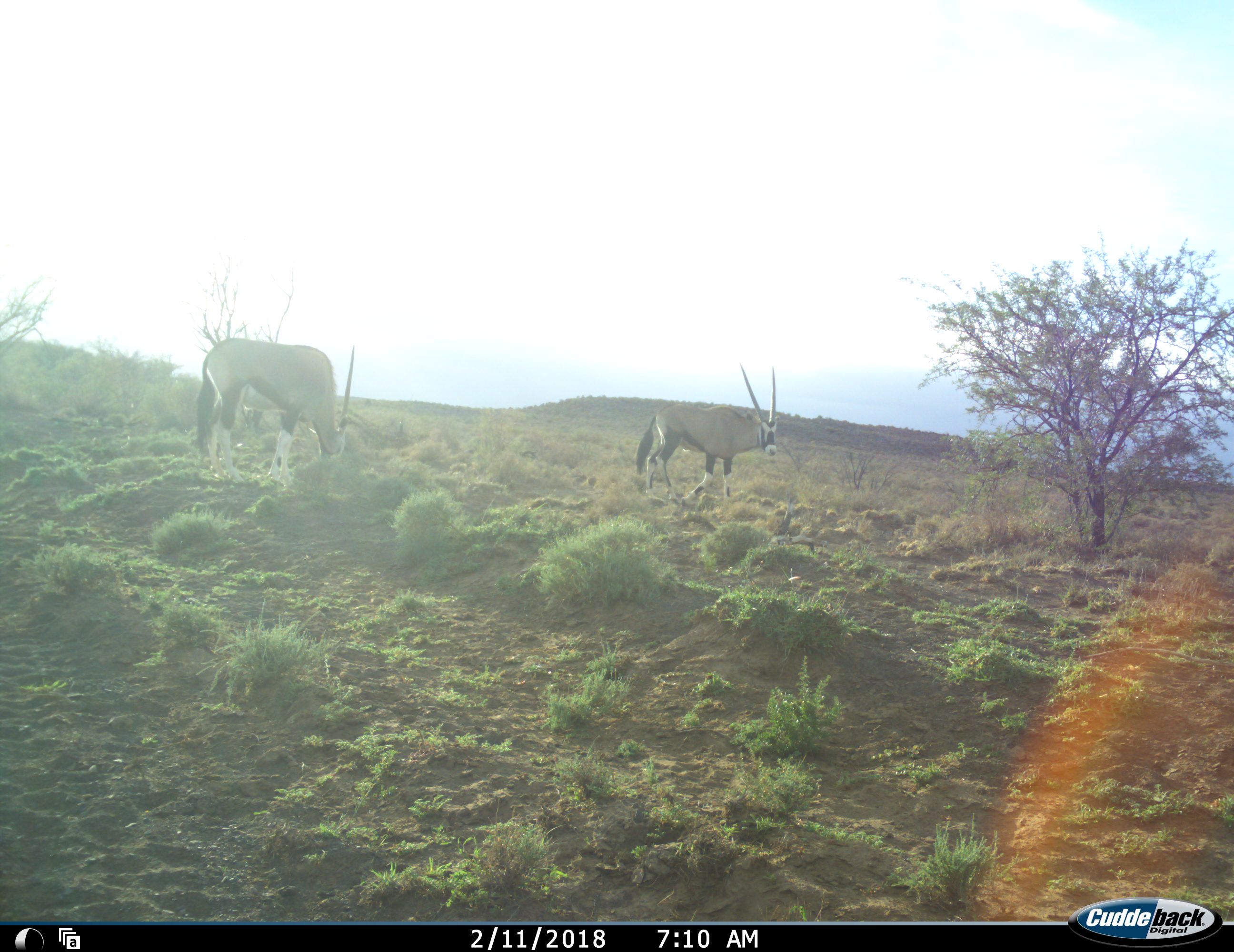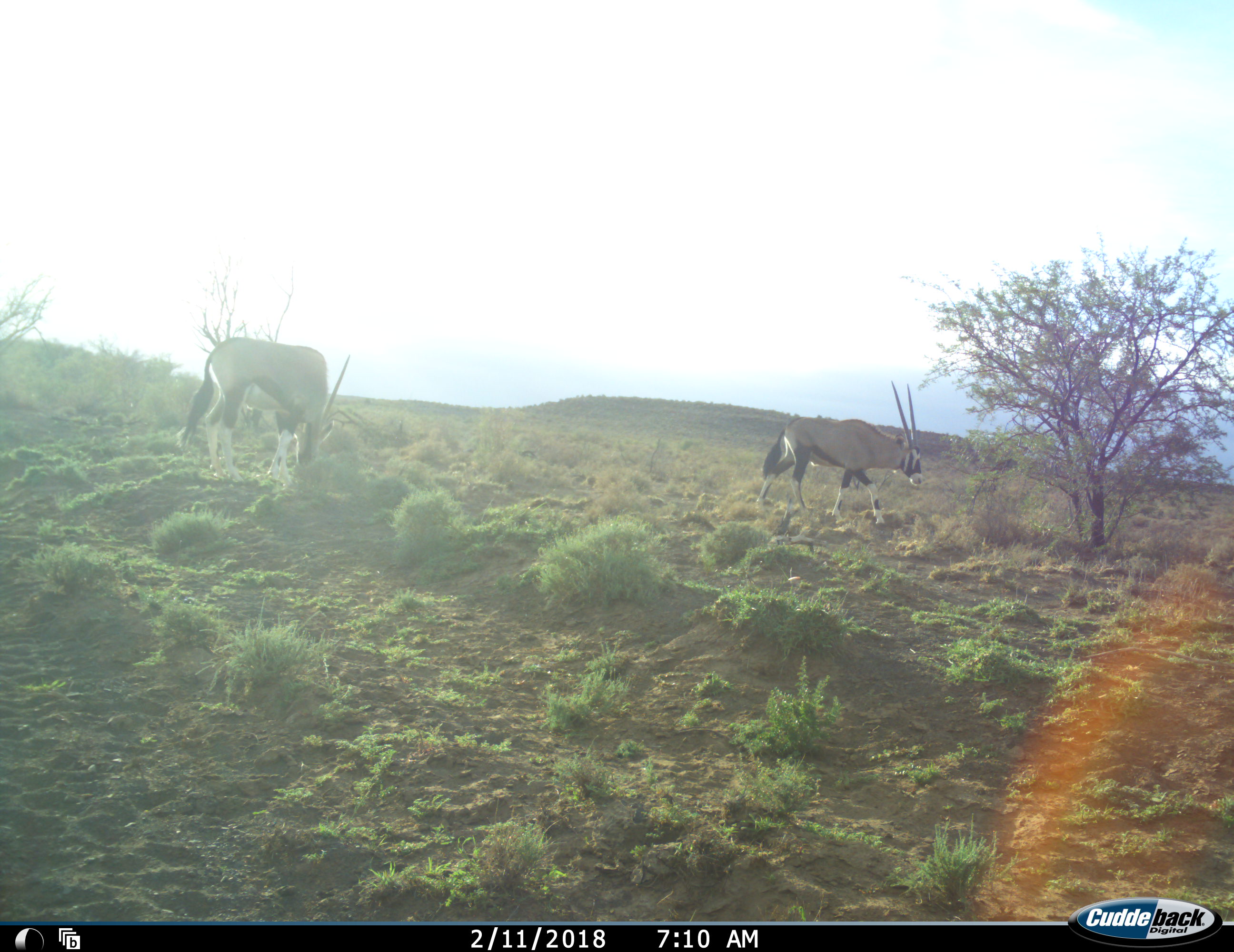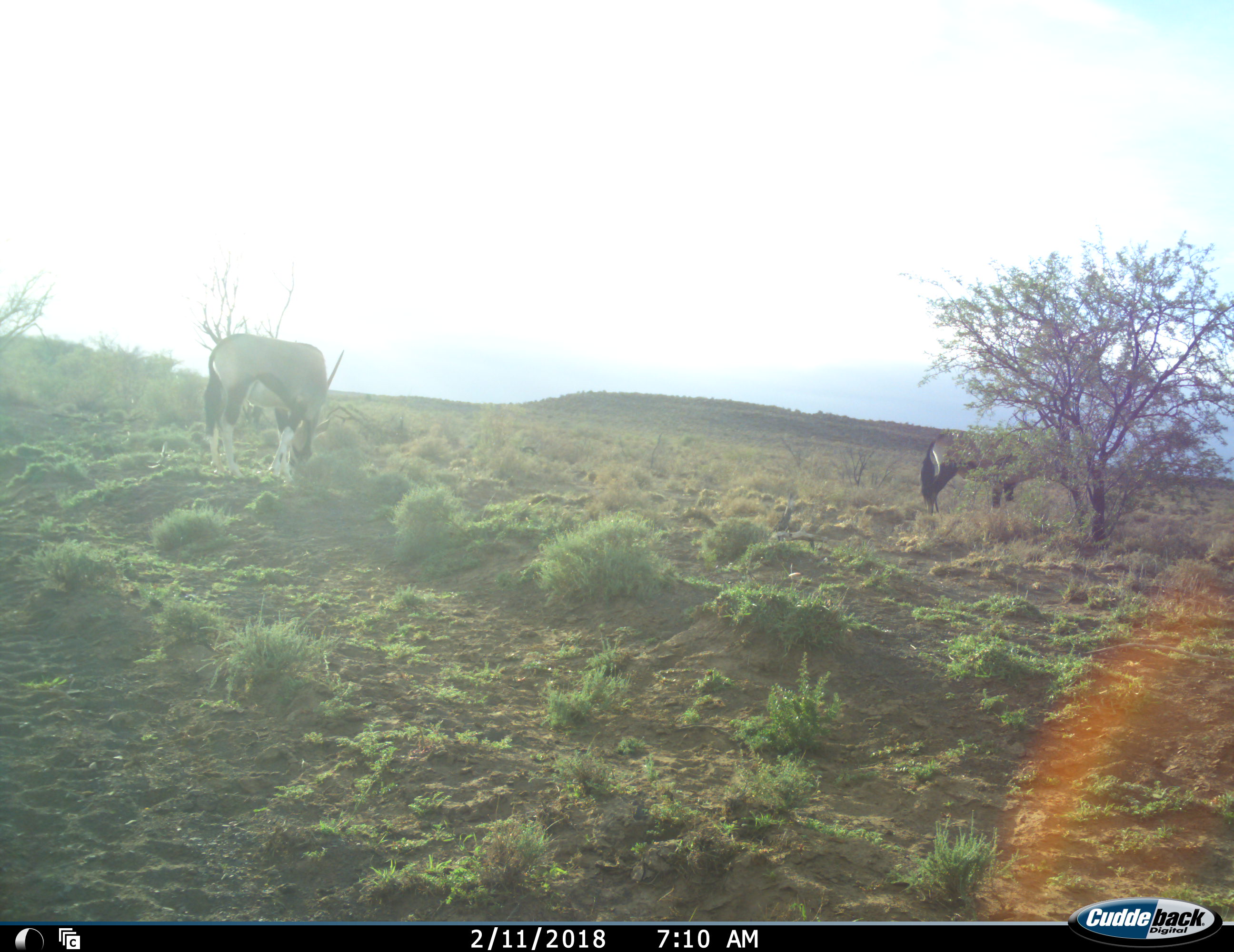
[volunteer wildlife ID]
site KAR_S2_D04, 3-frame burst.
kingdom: Animalia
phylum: Chordata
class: Mammalia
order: Artiodactyla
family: Bovidae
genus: Oryx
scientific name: Oryx gazella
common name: gemsbok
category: oryx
Oryx (gemsbok) (Oryx gazella), count 2. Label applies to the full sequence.